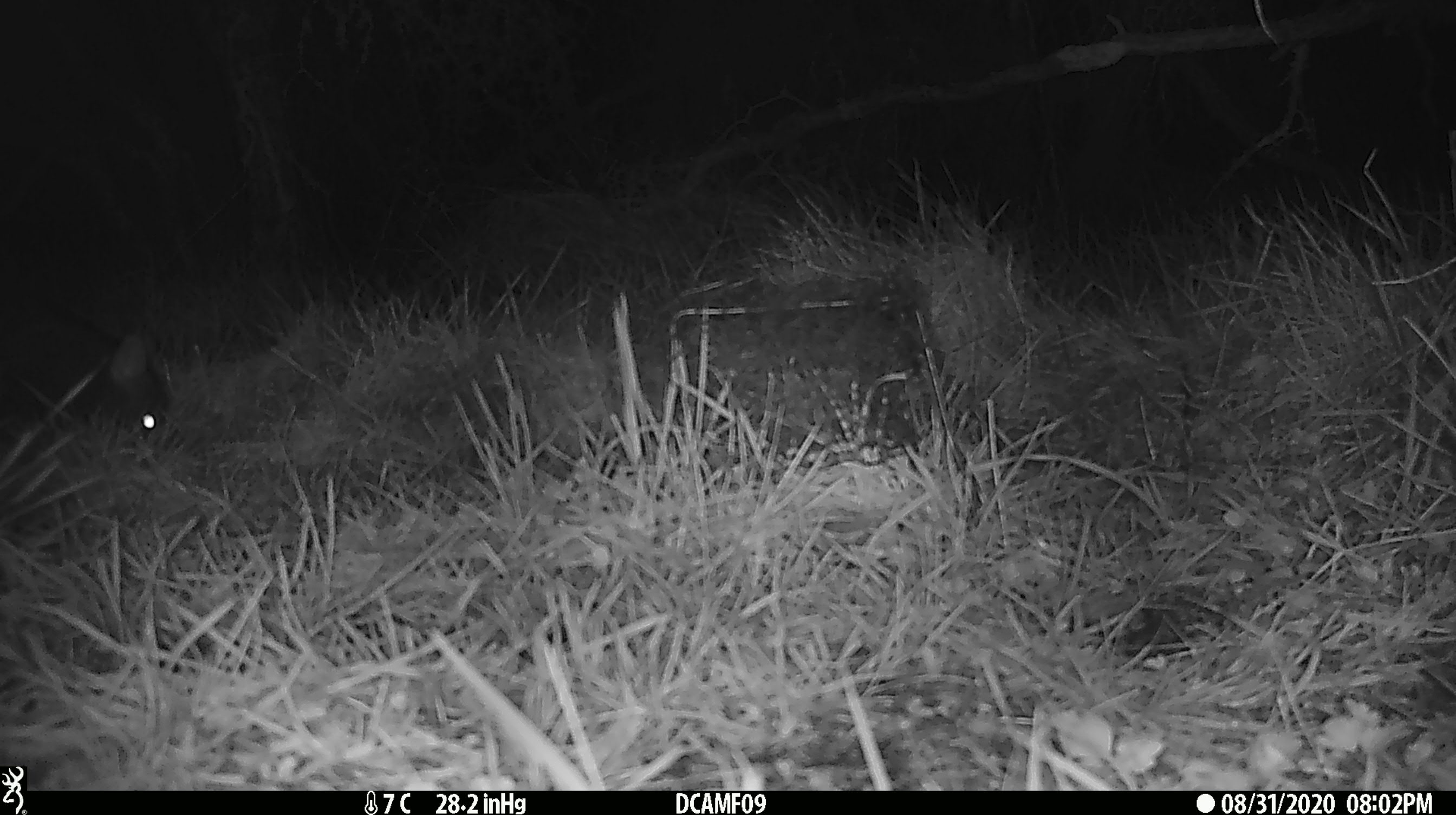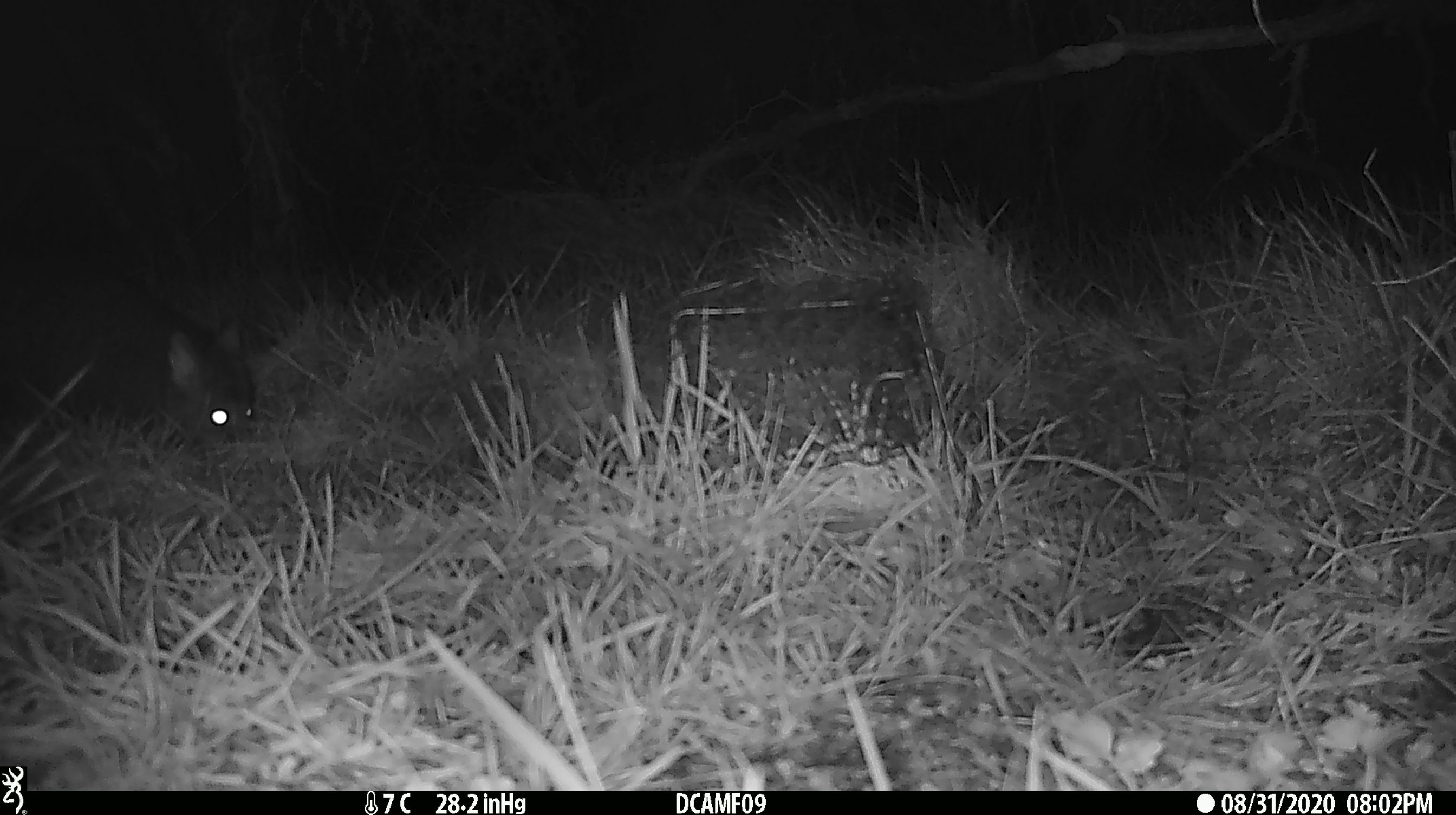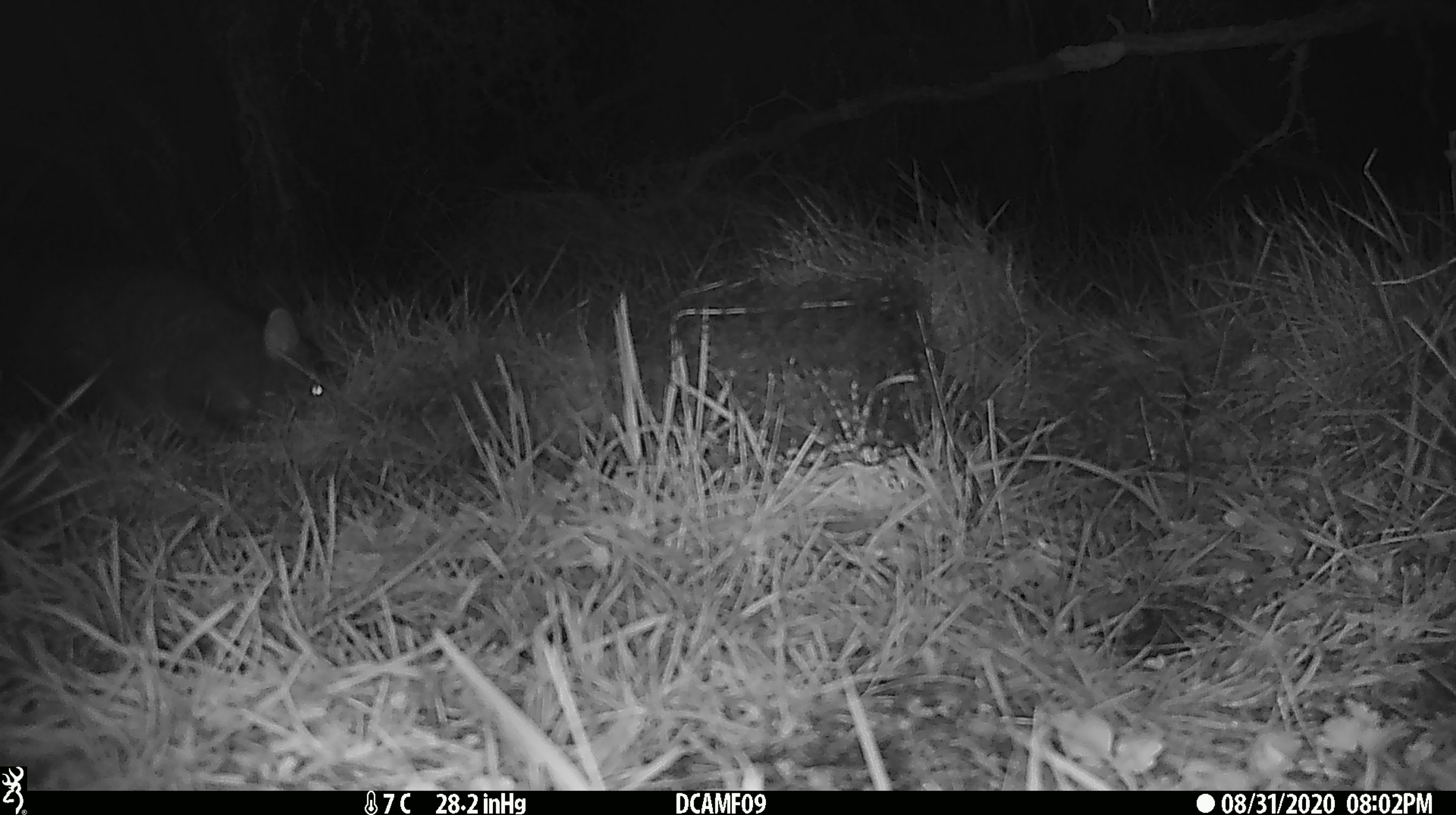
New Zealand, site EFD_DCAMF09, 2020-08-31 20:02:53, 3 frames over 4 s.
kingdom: Animalia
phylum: Chordata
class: Mammalia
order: Diprotodontia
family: Phalangeridae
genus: Trichosurus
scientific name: Trichosurus vulpecula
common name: common brushtail possum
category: possum